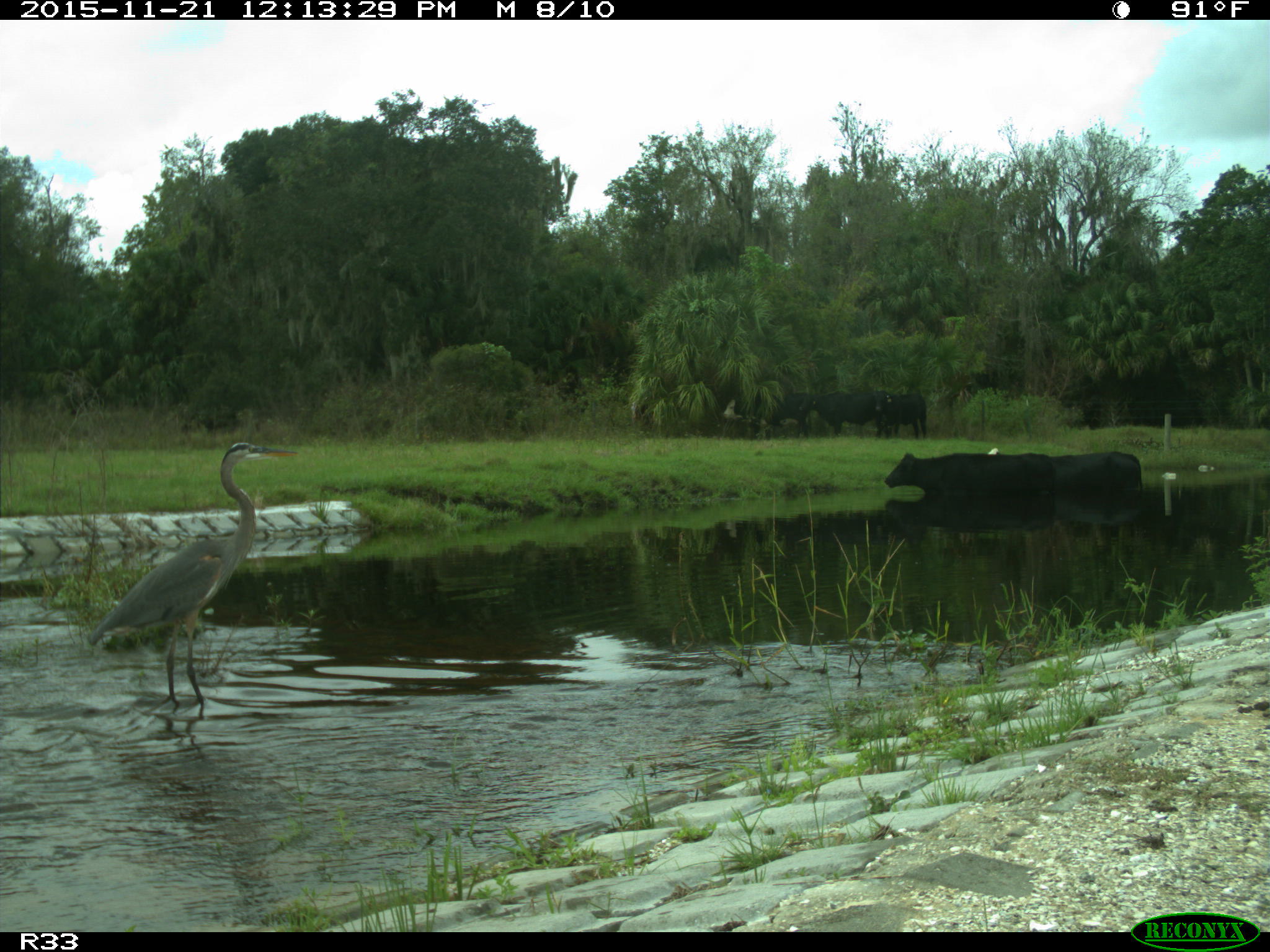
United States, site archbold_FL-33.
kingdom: Animalia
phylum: Chordata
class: Mammalia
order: Artiodactyla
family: Bovidae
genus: Bos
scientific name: Bos taurus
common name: domestic cow